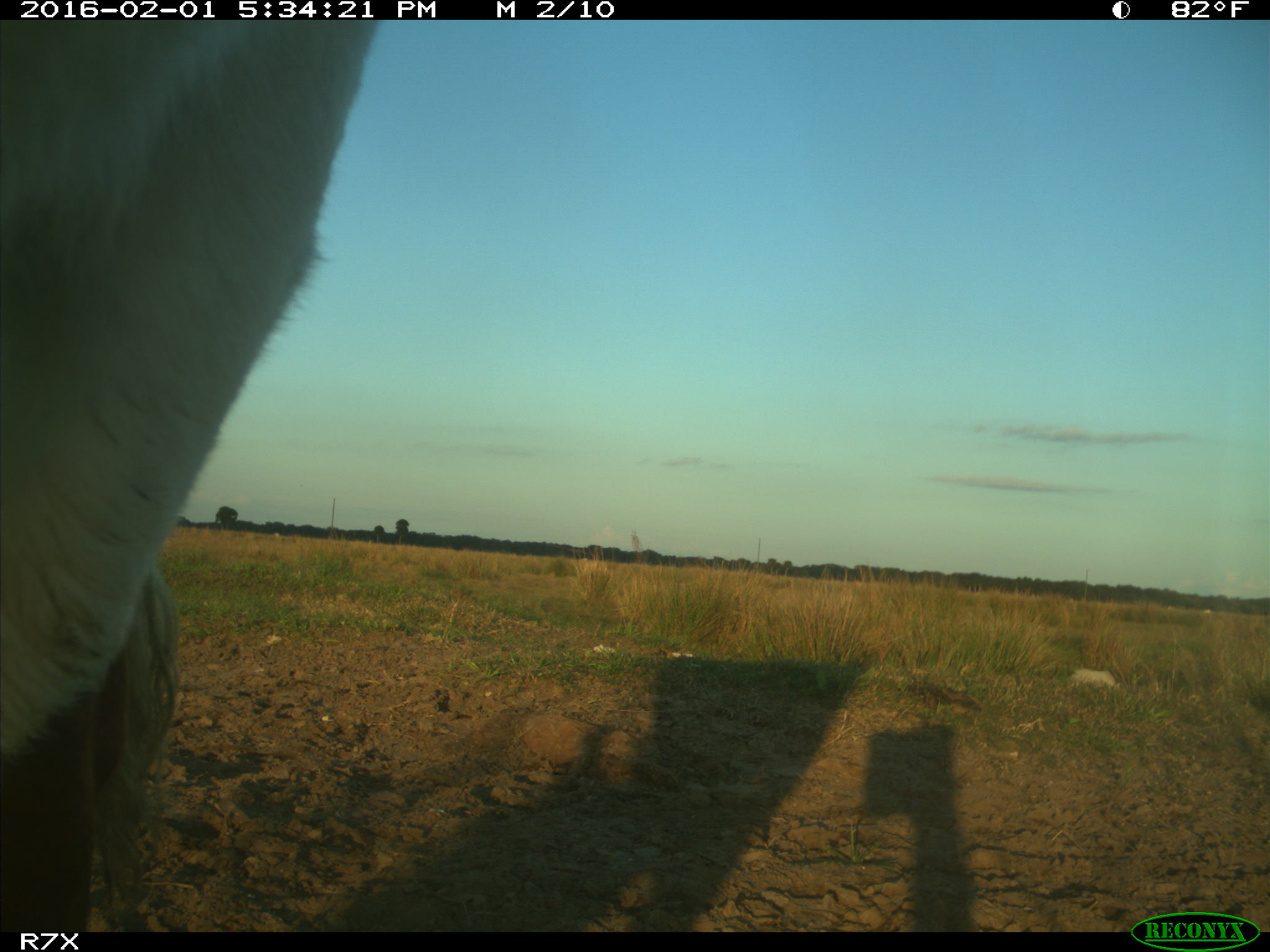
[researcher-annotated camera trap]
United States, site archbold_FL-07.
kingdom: Animalia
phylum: Chordata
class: Mammalia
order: Artiodactyla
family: Bovidae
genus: Bos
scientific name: Bos taurus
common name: domestic cow